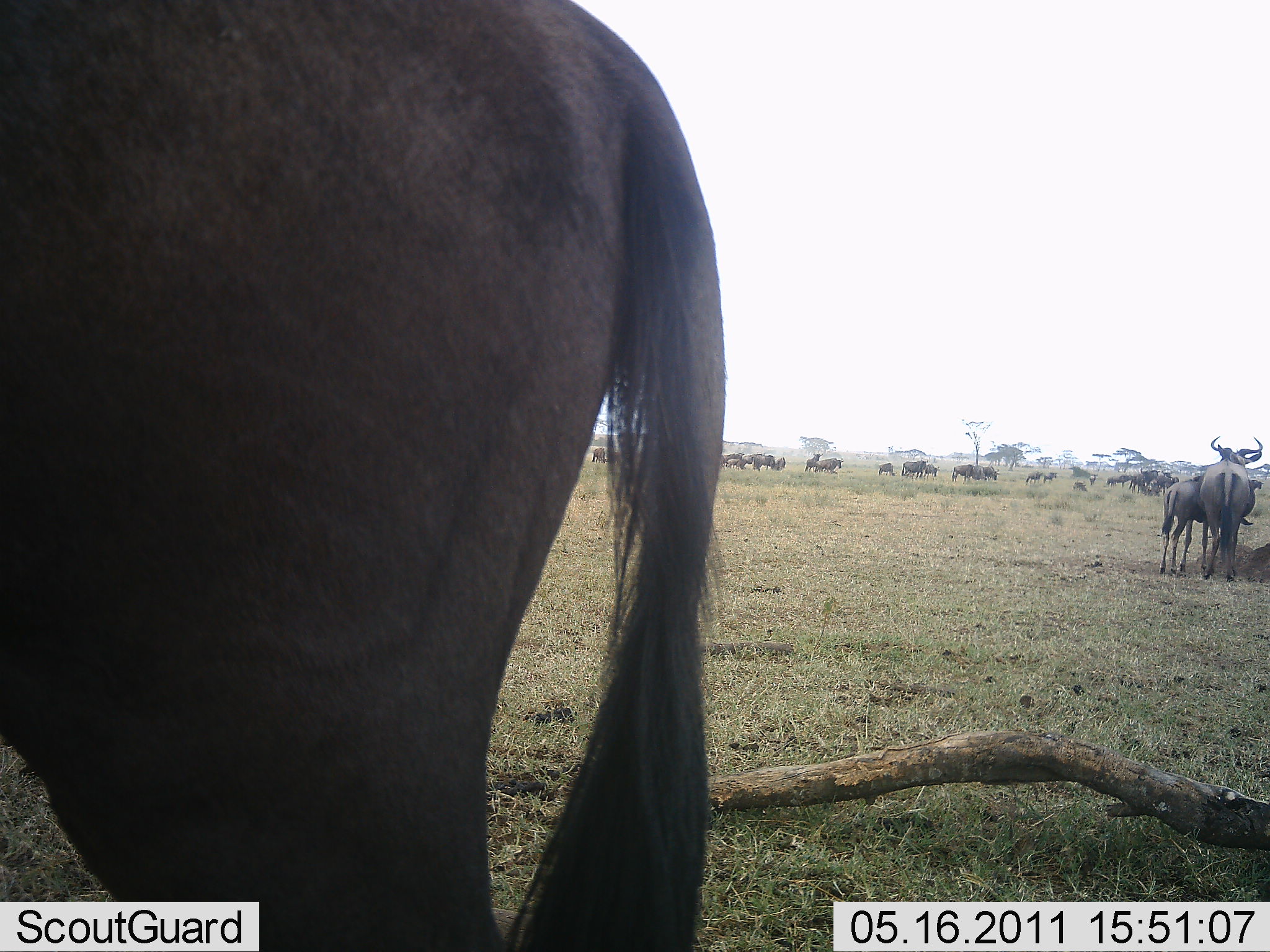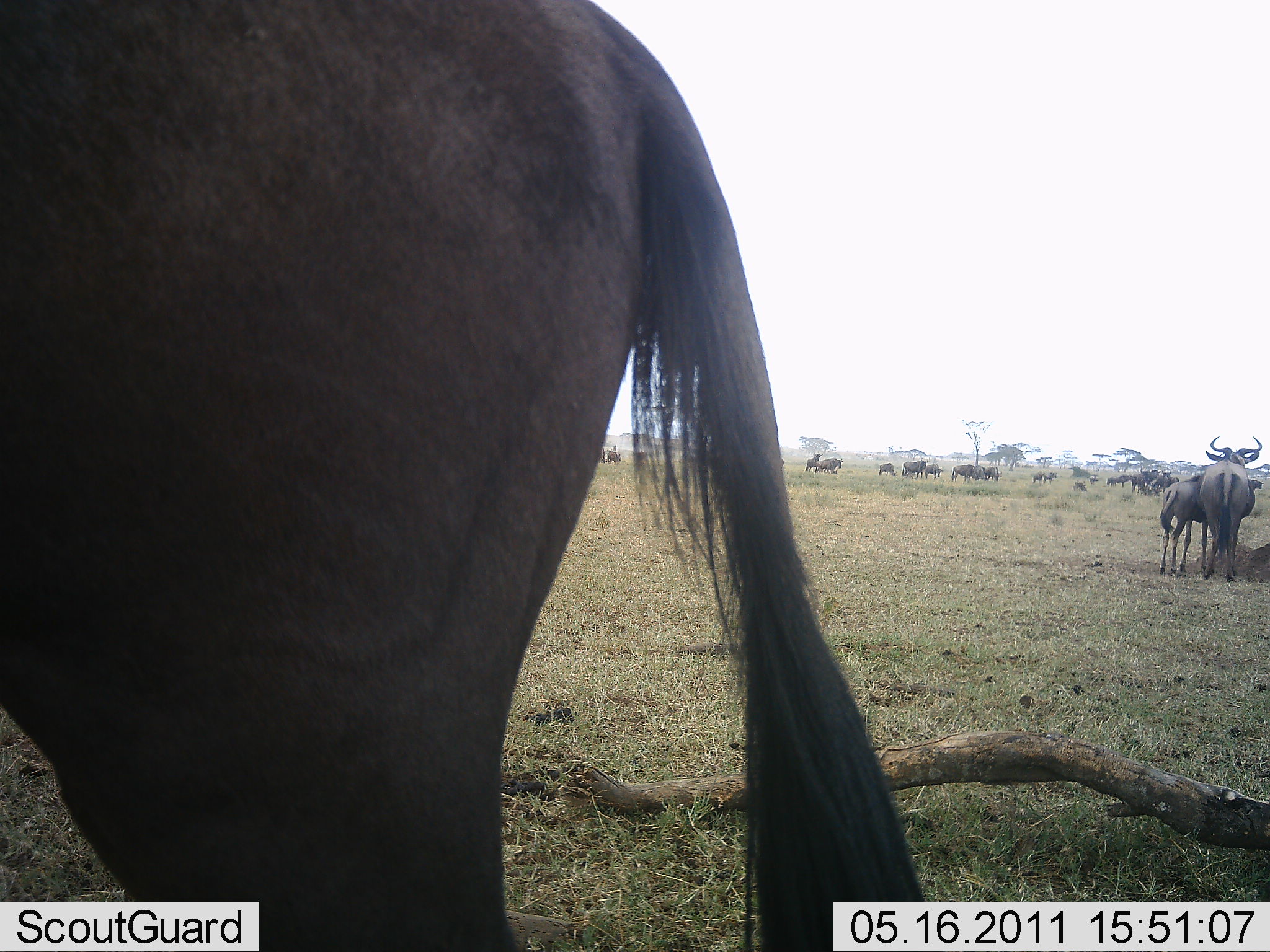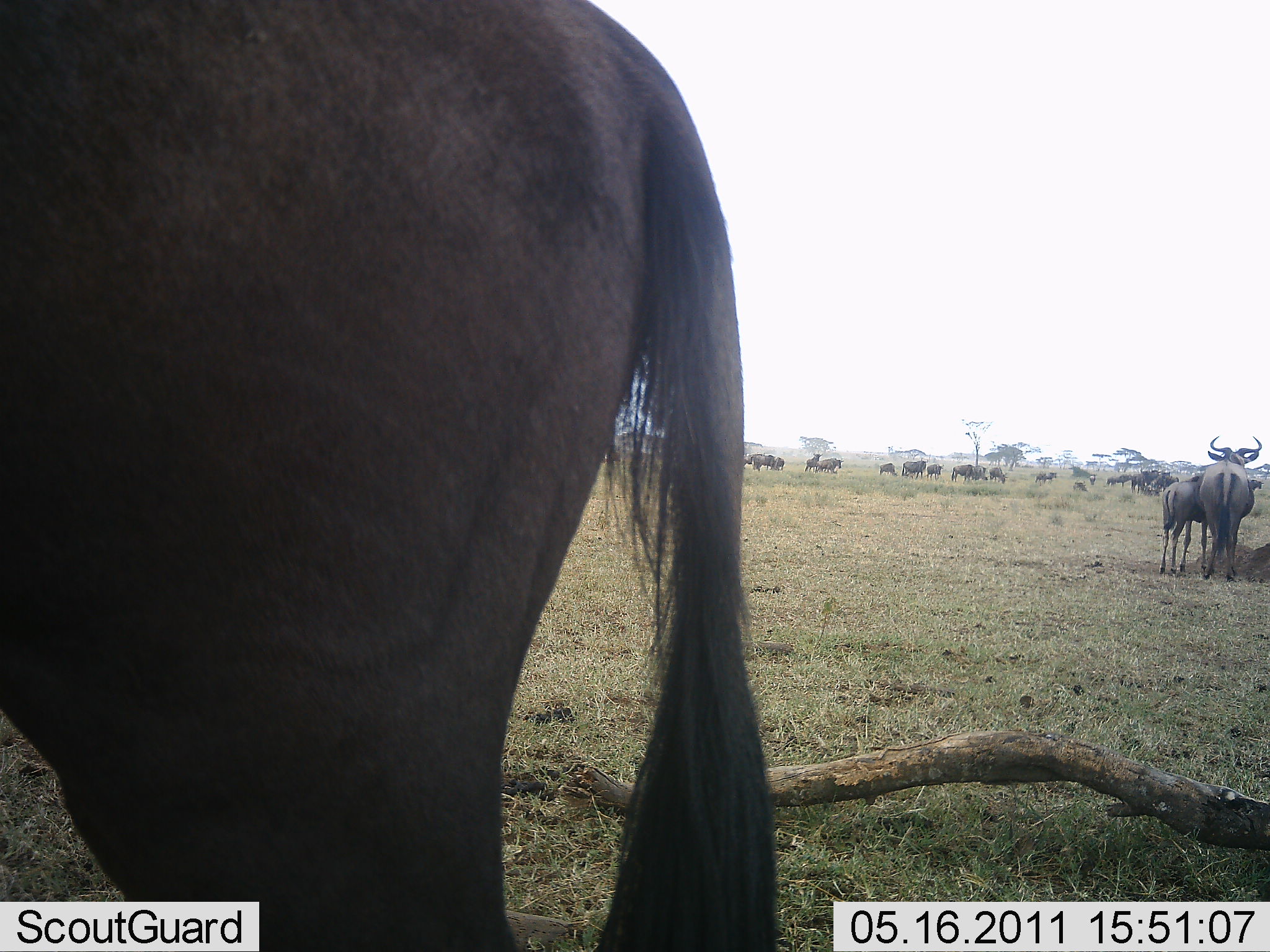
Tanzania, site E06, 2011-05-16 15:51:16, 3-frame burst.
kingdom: Animalia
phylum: Chordata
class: Mammalia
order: Artiodactyla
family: Bovidae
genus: Connochaetes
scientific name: Connochaetes taurinus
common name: blue wildebeest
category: wildebeest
Wildebeest (blue wildebeest) (Connochaetes taurinus), count 11-50. Behavior (volunteer vote fractions): standing 90%, resting 20%, moving 50%, interacting 0%. Young present (vote fraction): 0%. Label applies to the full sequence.